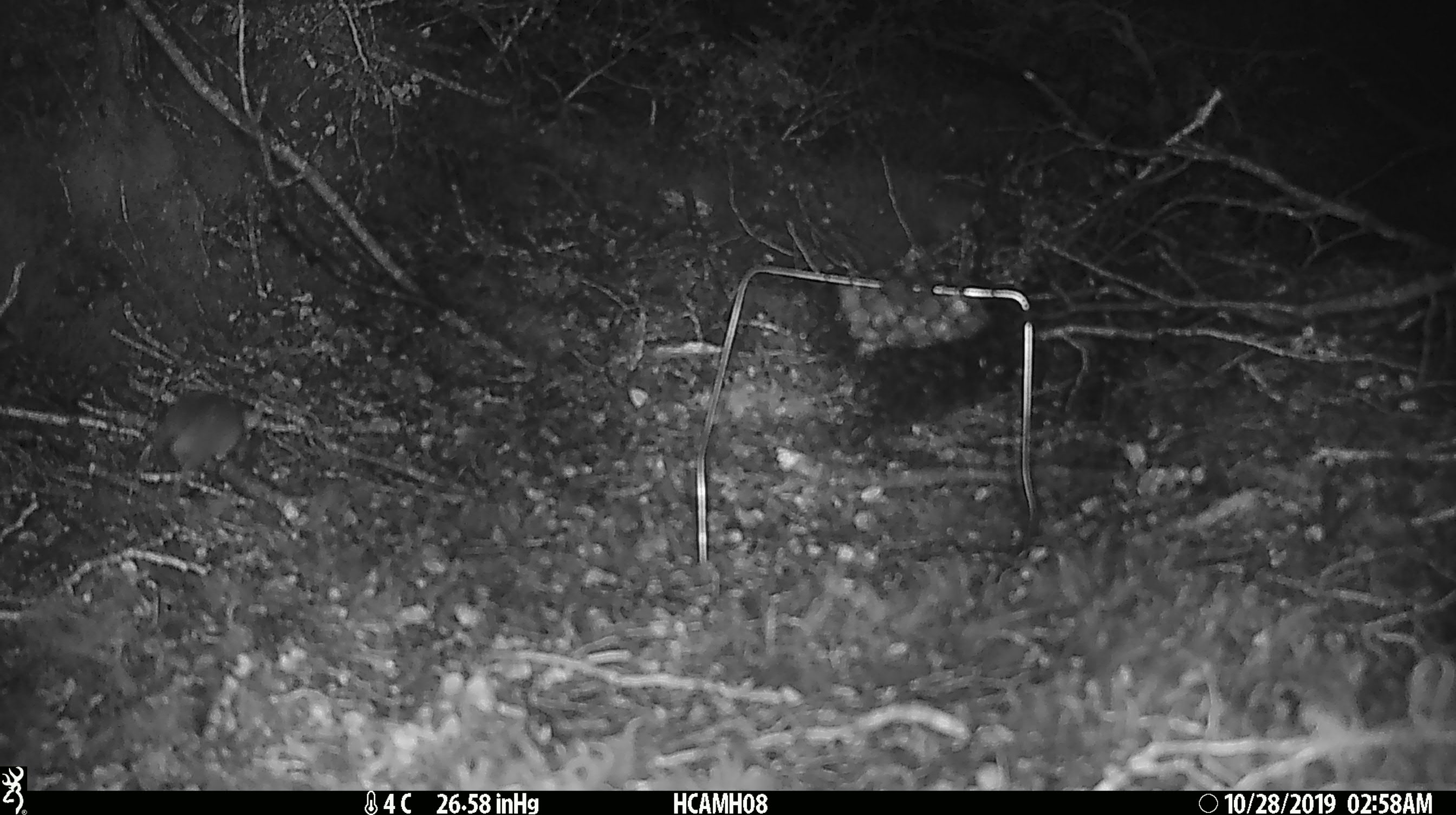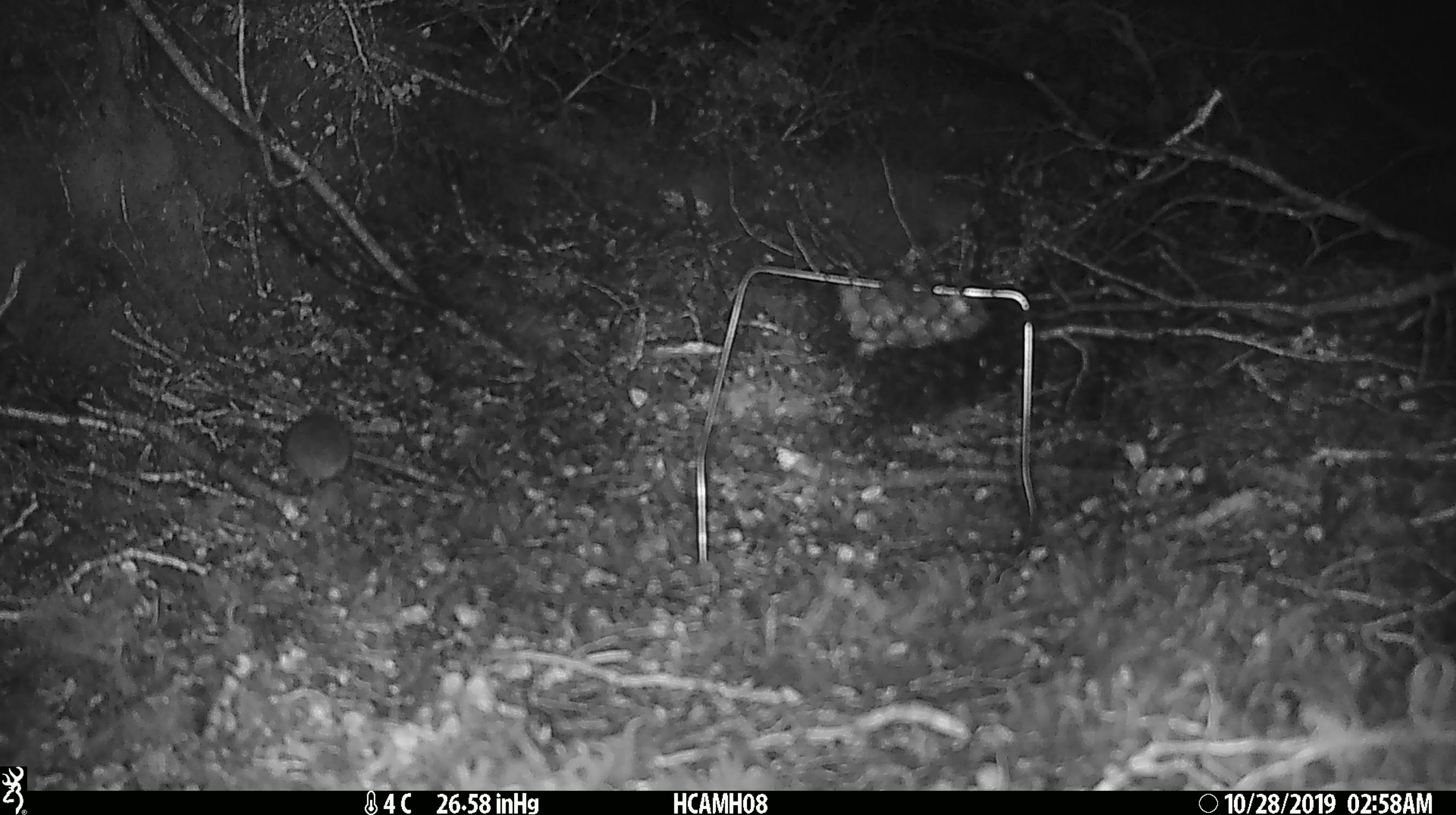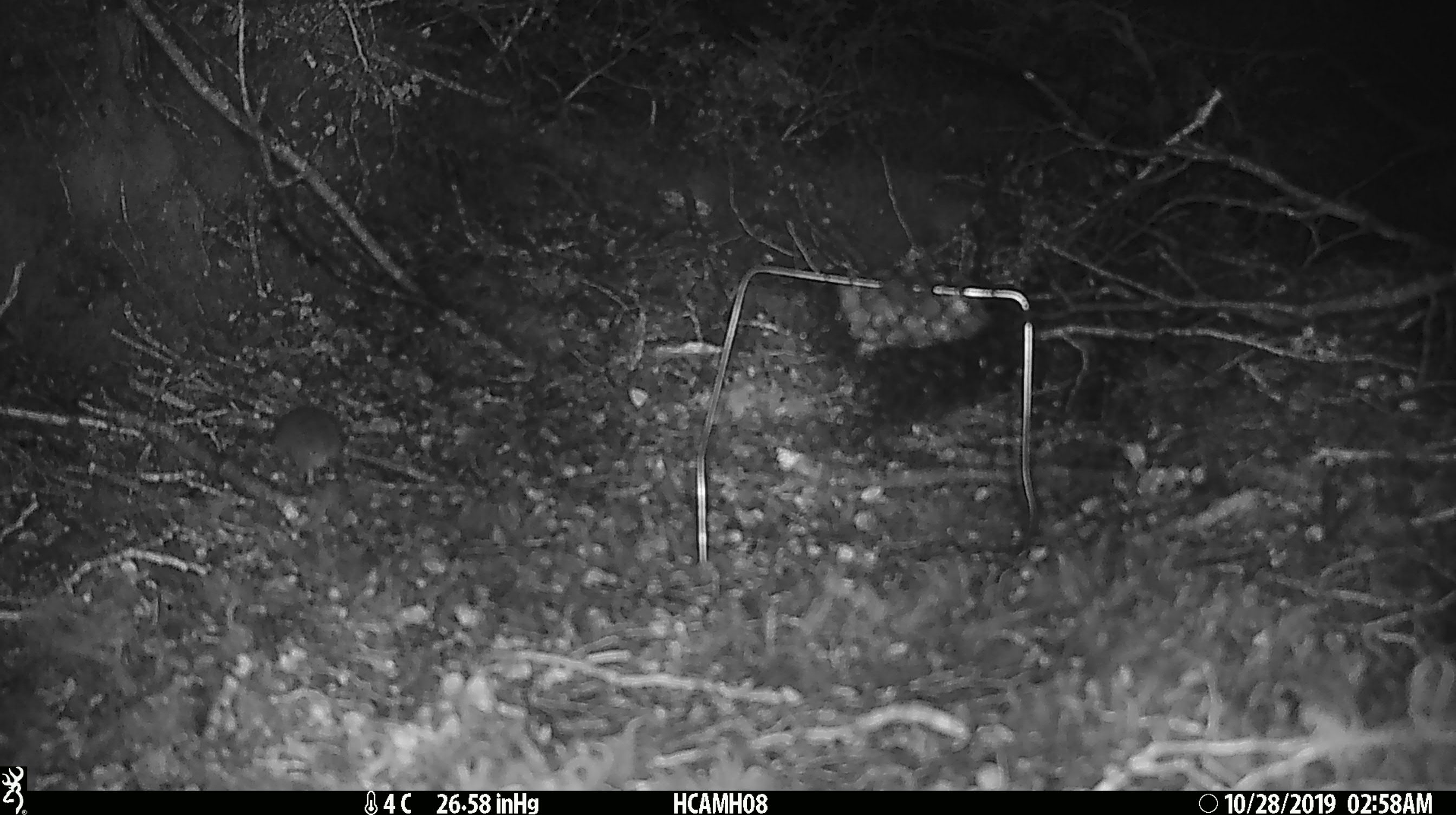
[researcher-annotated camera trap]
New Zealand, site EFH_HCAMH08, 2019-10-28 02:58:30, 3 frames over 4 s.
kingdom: Animalia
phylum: Chordata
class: Mammalia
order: Rodentia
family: Muridae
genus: Mus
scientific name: Mus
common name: mouse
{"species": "mouse (Mus)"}